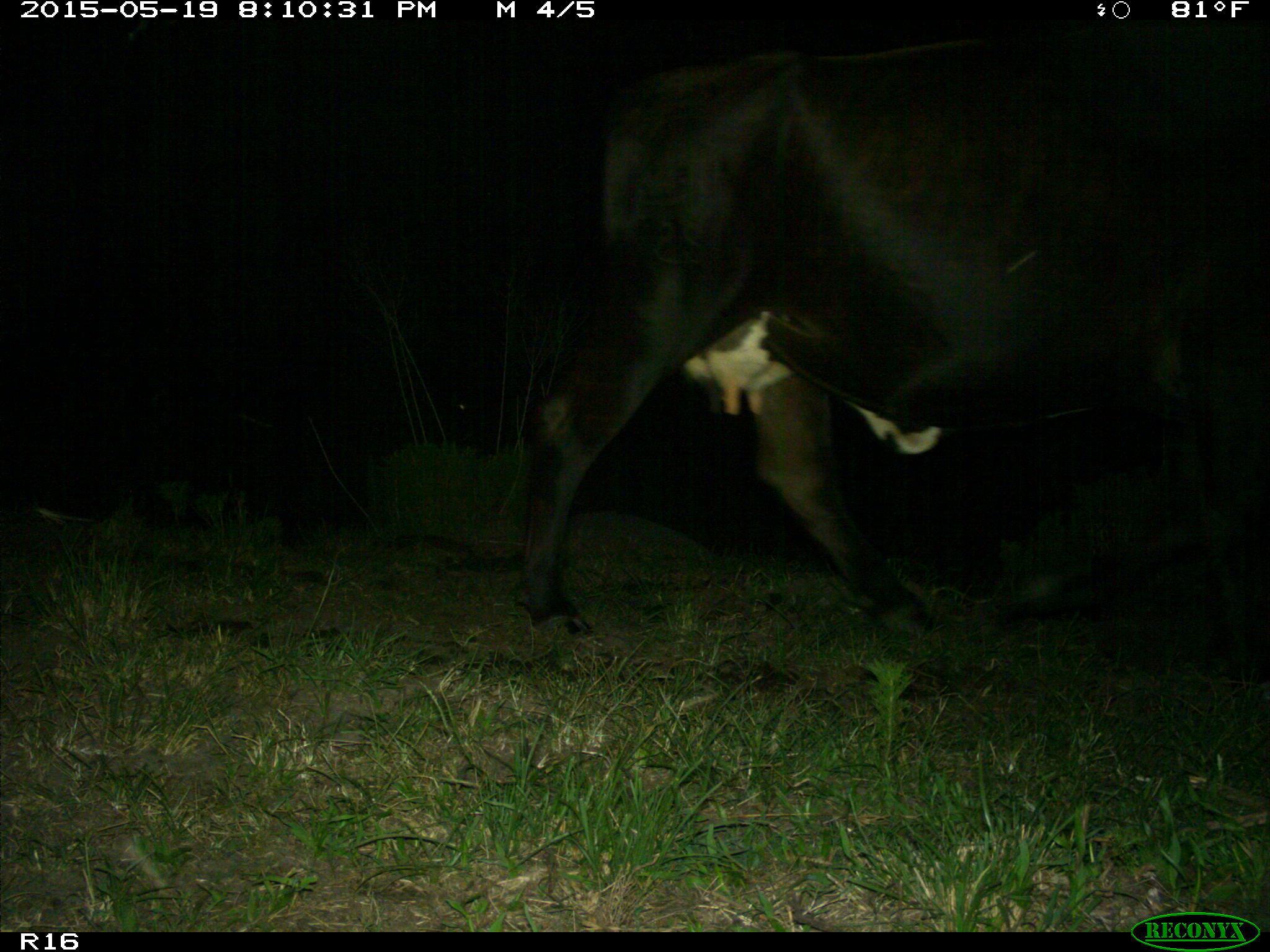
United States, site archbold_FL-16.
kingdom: Animalia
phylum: Chordata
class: Mammalia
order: Artiodactyla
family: Bovidae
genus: Bos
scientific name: Bos taurus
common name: domestic cow